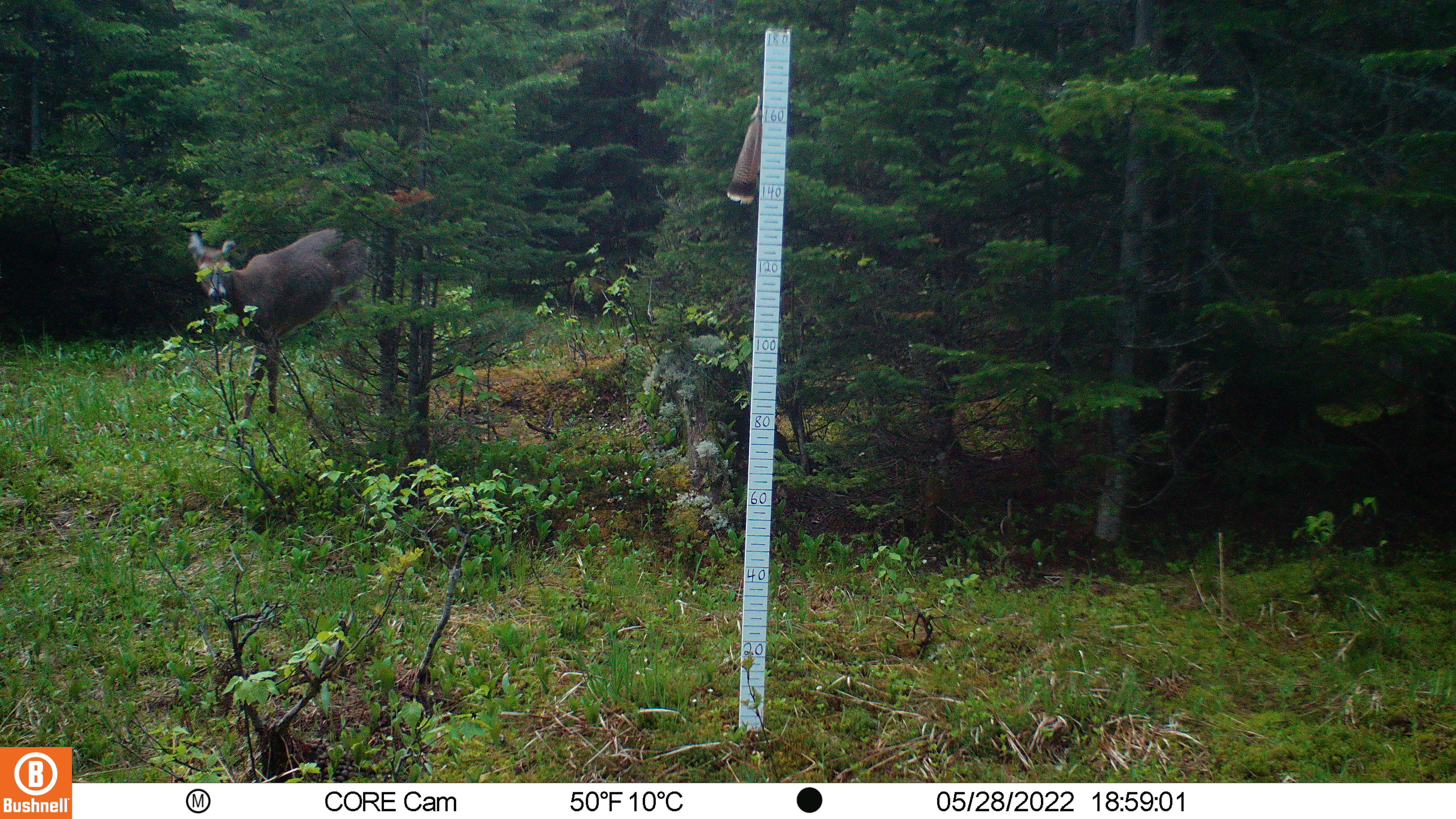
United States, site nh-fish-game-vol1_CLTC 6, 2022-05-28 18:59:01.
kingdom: Animalia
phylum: Chordata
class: Mammalia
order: Artiodactyla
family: Cervidae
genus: Odocoileus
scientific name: Odocoileus virginianus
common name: white-tailed deer